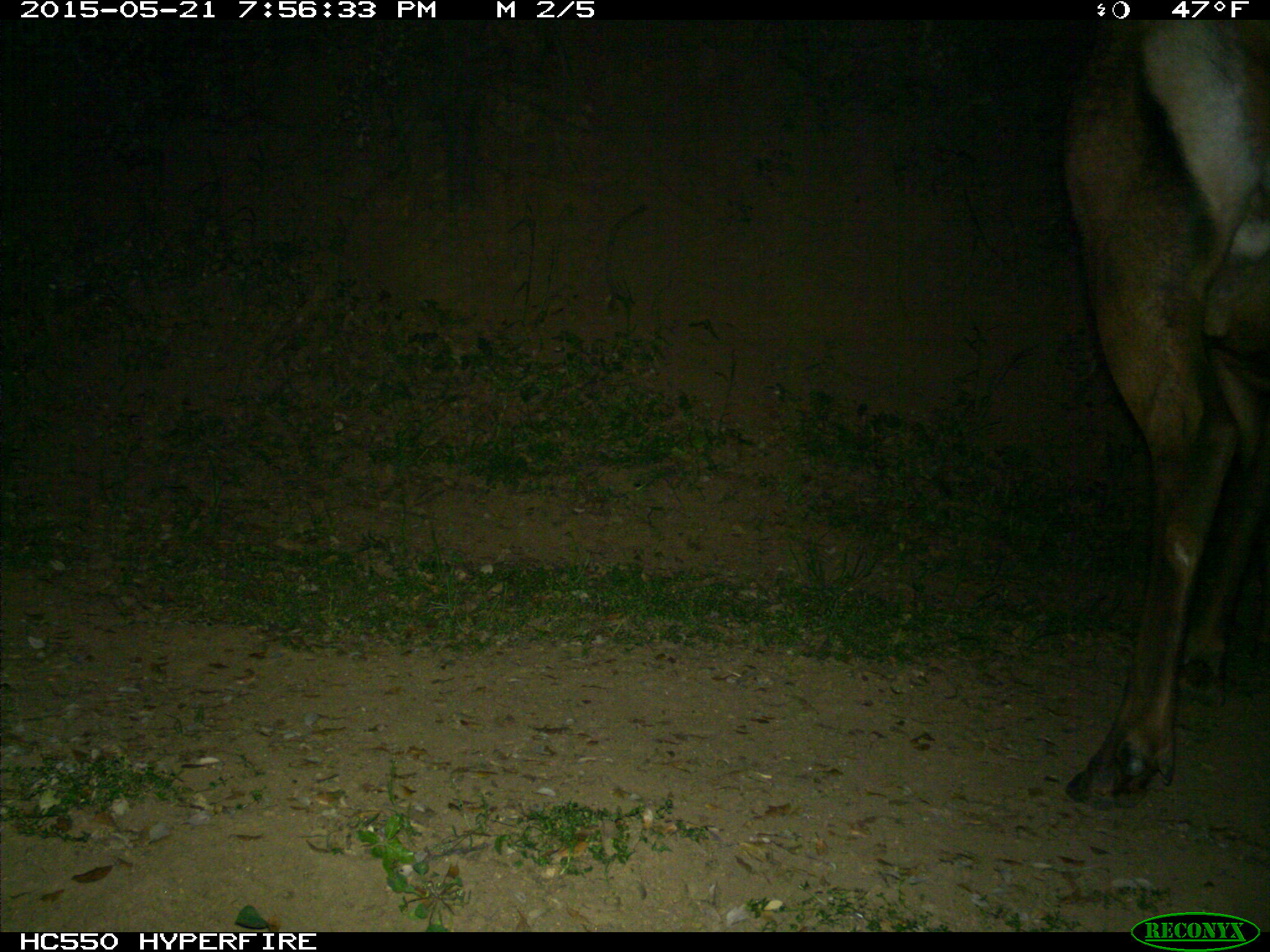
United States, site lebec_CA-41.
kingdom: Animalia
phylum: Chordata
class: Mammalia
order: Artiodactyla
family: Cervidae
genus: Cervus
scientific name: Cervus canadensis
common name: elk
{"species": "Cervus canadensis (elk)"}